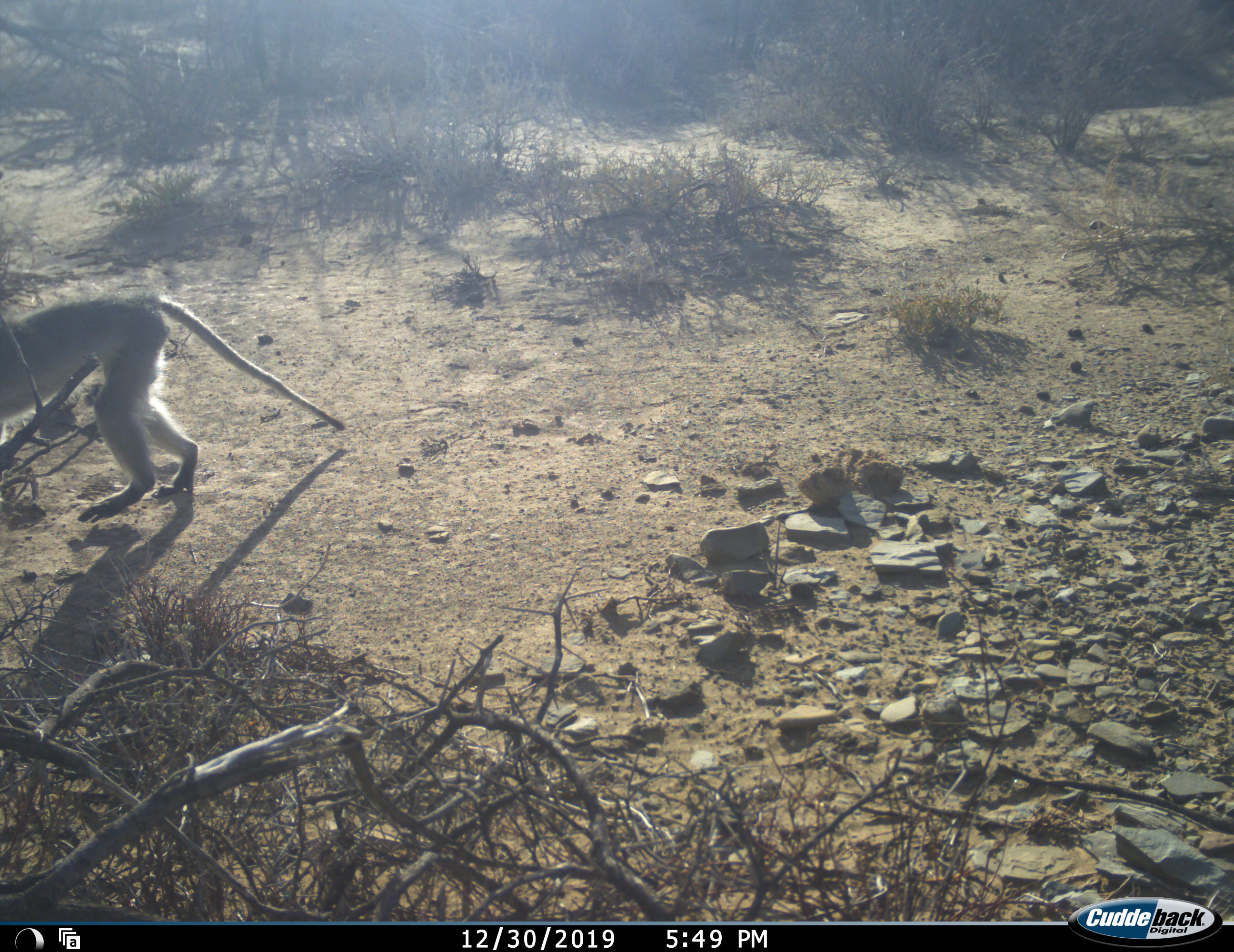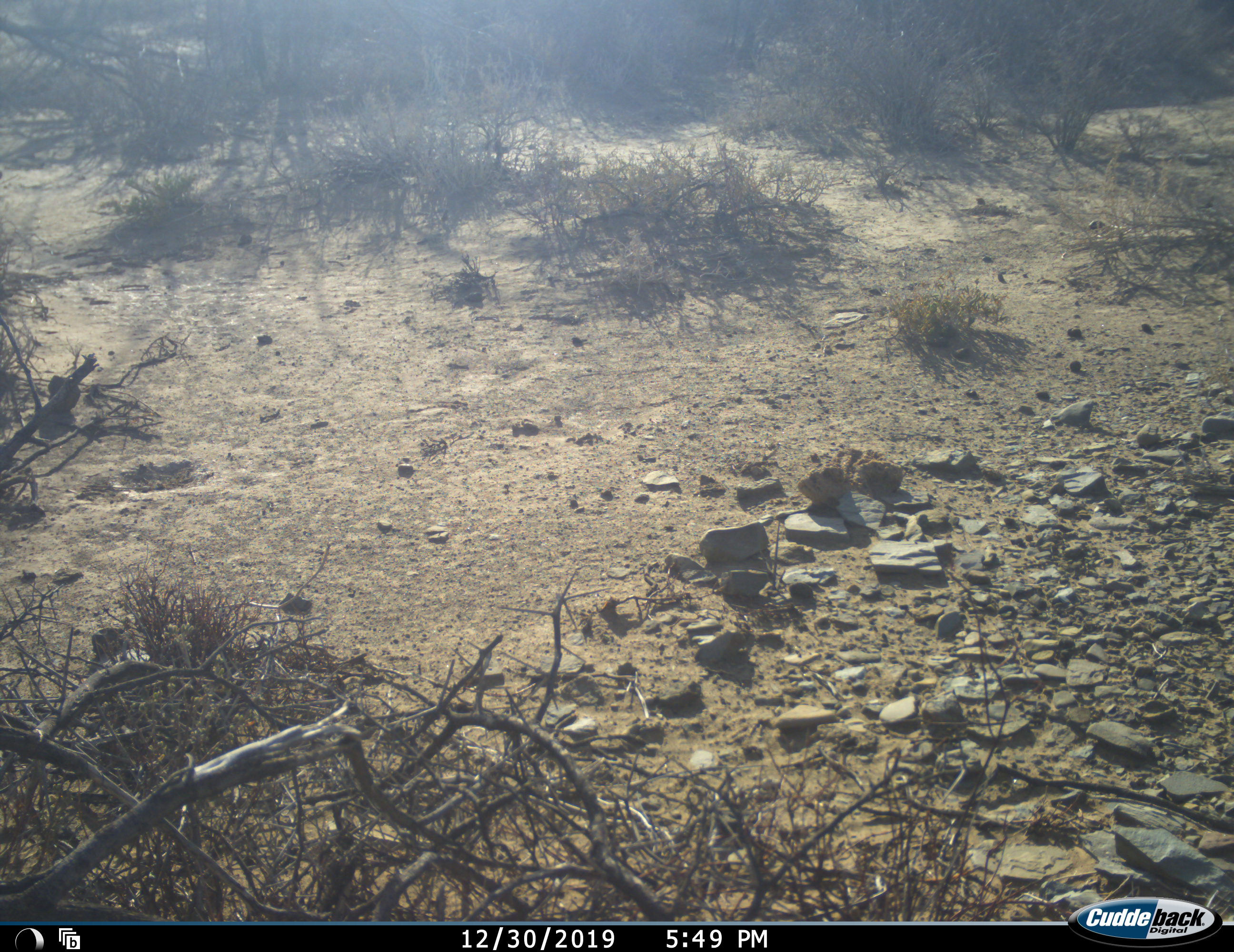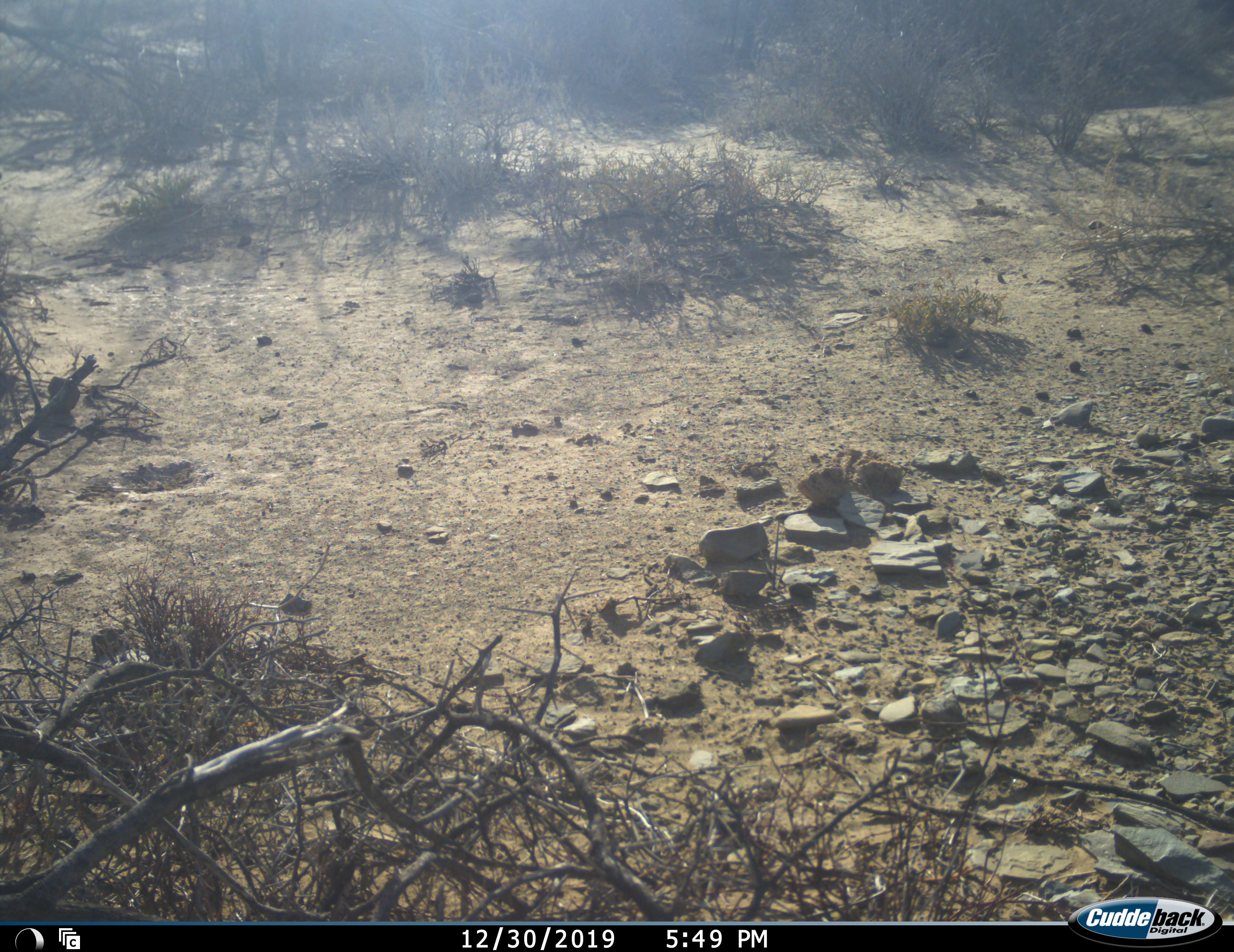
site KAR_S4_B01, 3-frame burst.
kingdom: Animalia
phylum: Chordata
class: Mammalia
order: Primates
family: Cercopithecidae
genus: Chlorocebus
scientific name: Chlorocebus pygerythrus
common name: vervet monkey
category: monkeyvervet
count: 1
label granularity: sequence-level